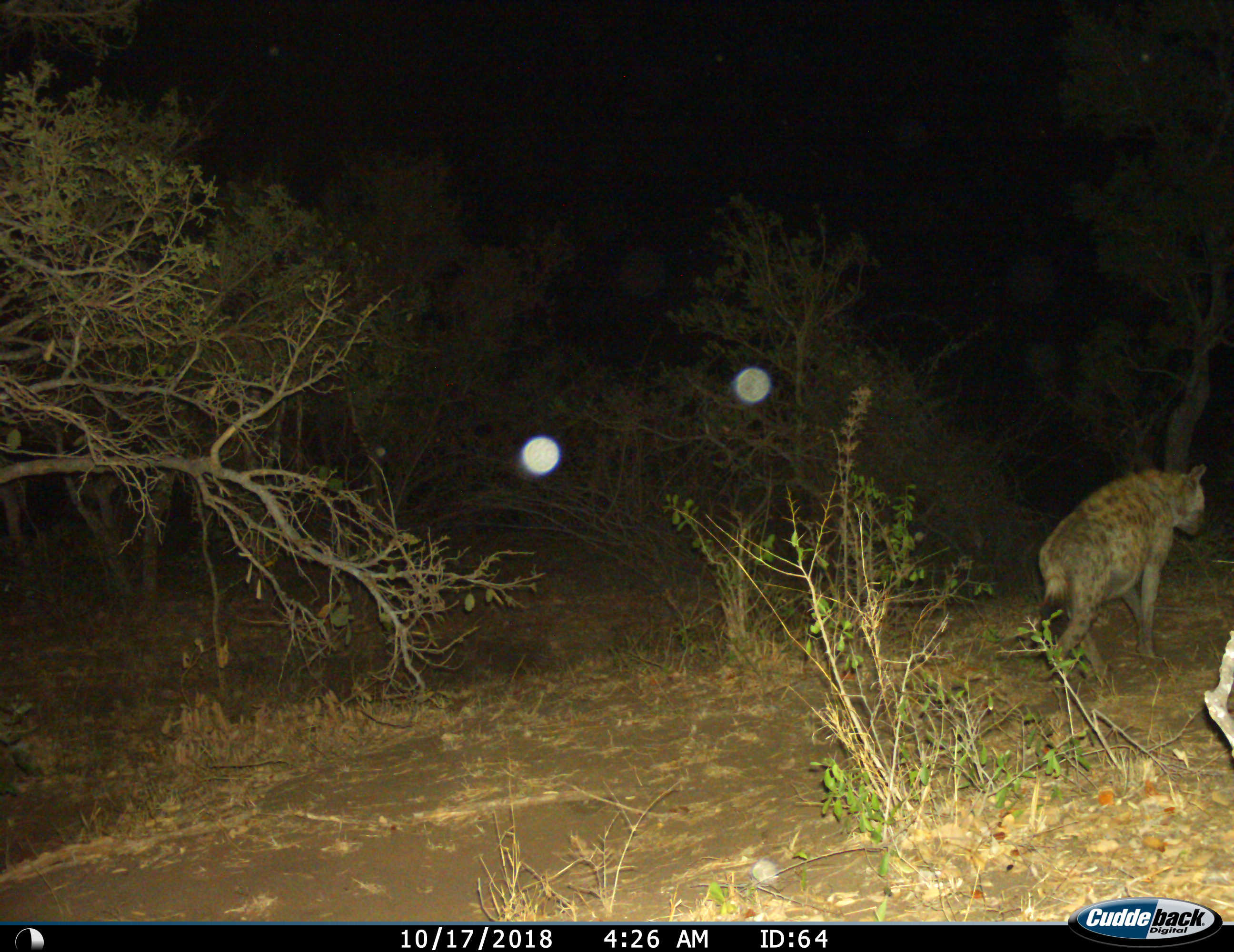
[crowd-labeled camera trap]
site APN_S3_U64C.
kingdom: Animalia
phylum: Chordata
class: Mammalia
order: Carnivora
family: Hyaenidae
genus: Crocuta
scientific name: Crocuta crocuta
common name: spotted hyena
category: hyenaspotted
Hyenaspotted (spotted hyena) (Crocuta crocuta), count 1. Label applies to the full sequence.